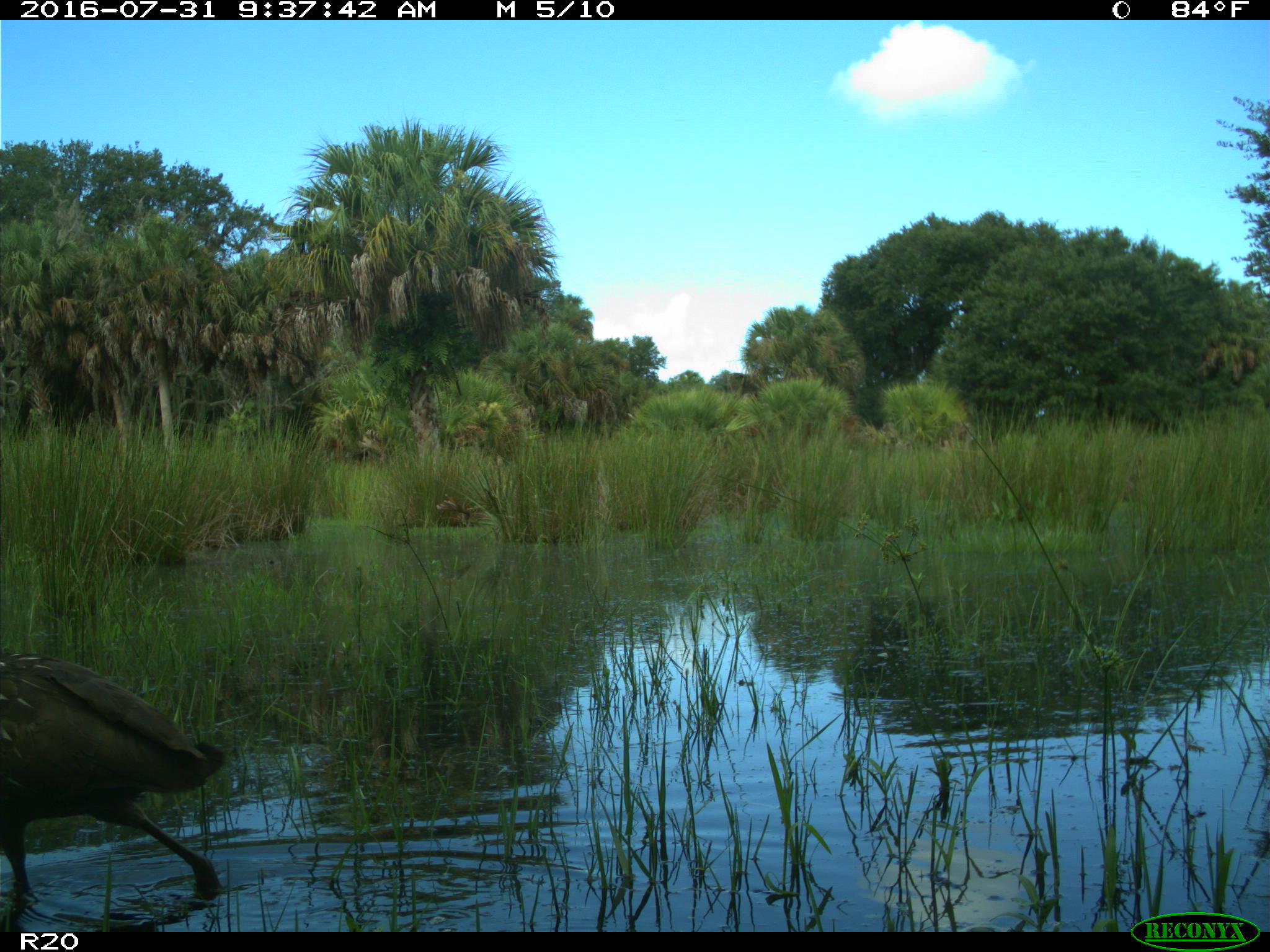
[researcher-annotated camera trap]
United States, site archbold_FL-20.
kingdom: Animalia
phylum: Chordata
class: Aves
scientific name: Aves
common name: birds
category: unidentified bird